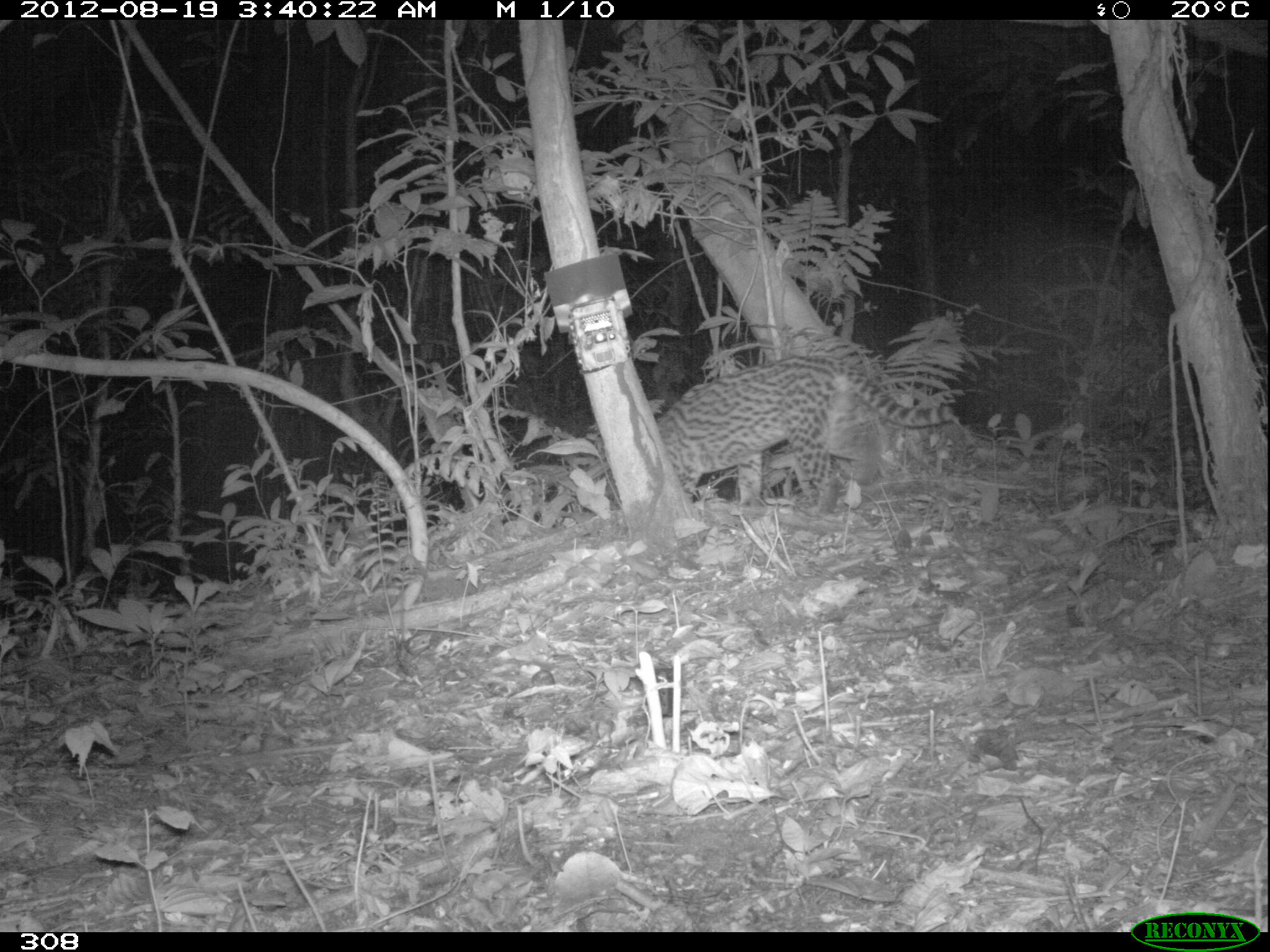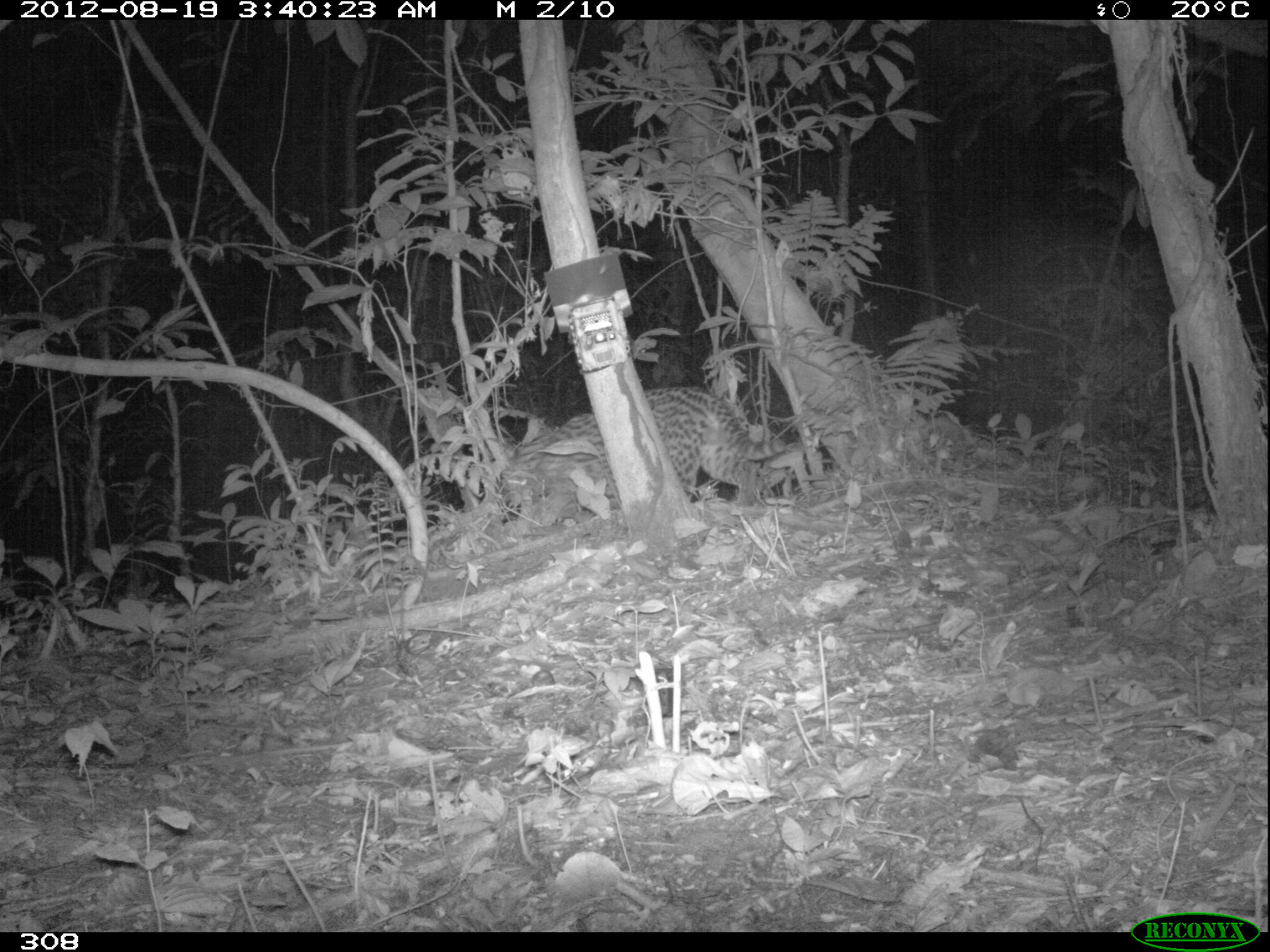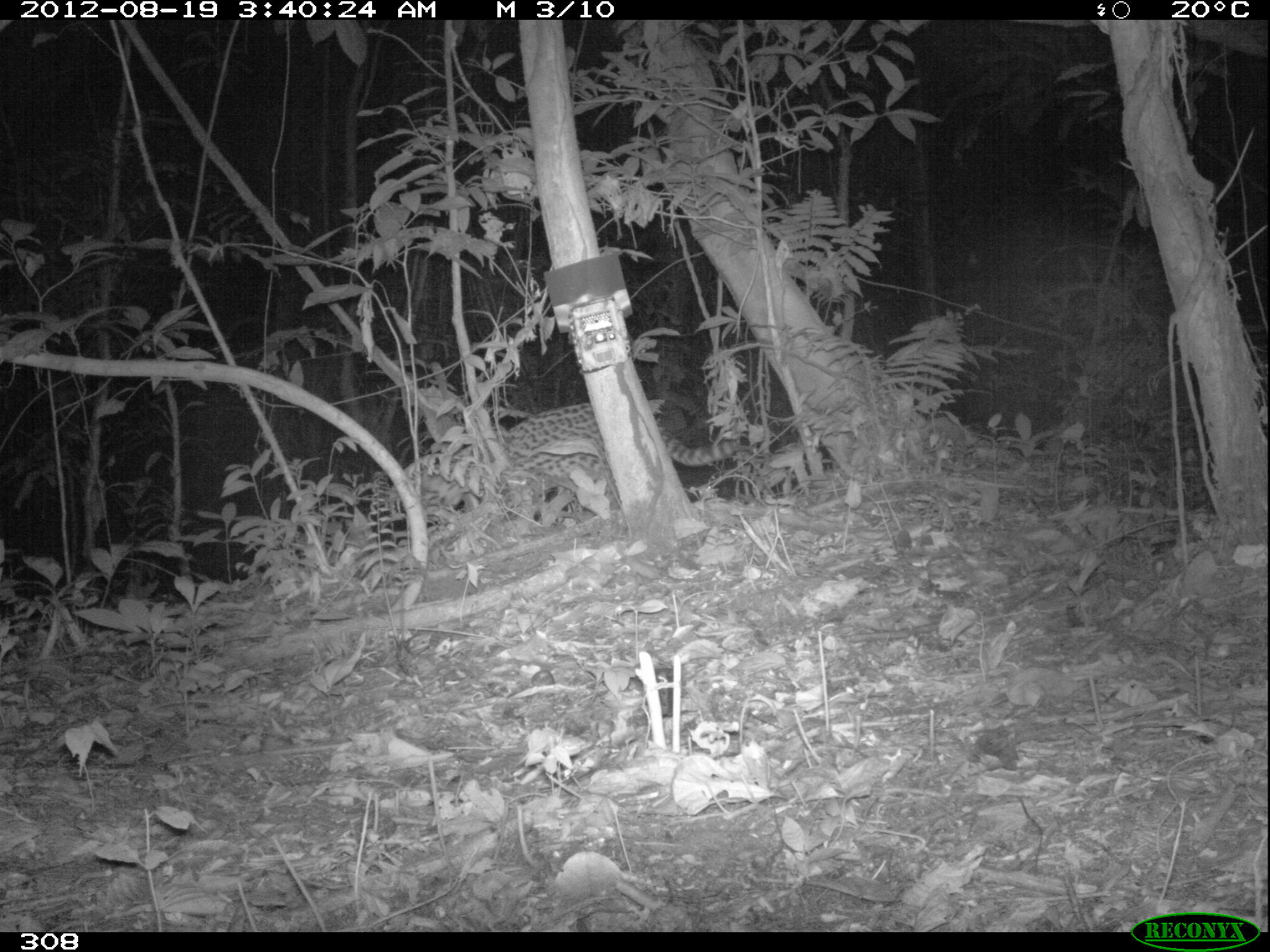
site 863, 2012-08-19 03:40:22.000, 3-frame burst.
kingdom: Animalia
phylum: Chordata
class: Mammalia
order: Carnivora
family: Felidae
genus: Leopardus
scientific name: Leopardus pardalis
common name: ocelot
Leopardus pardalis (ocelot).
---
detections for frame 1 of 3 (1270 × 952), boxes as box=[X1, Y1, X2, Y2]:
leopardus pardalis: box=[658, 358, 953, 502]